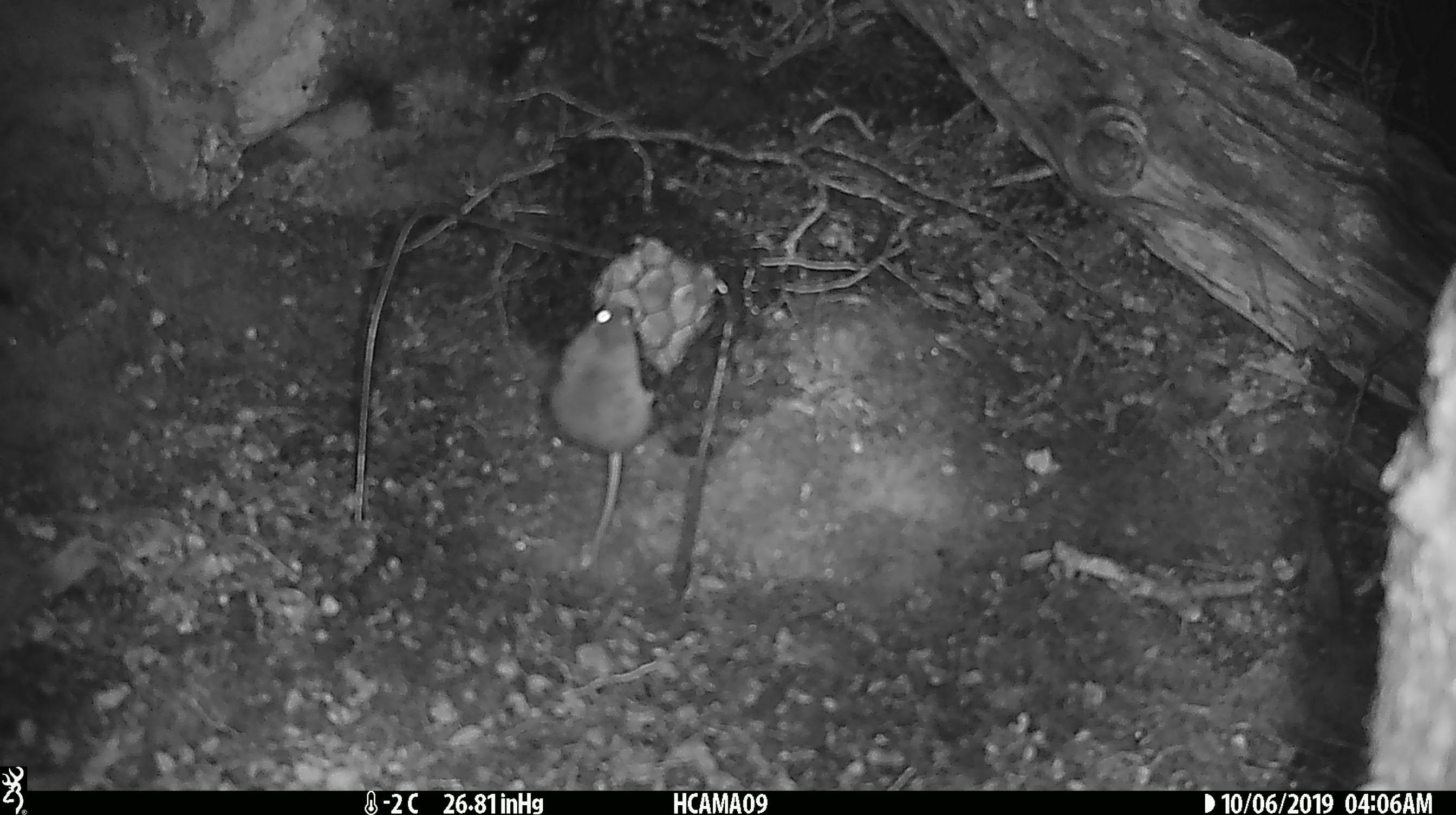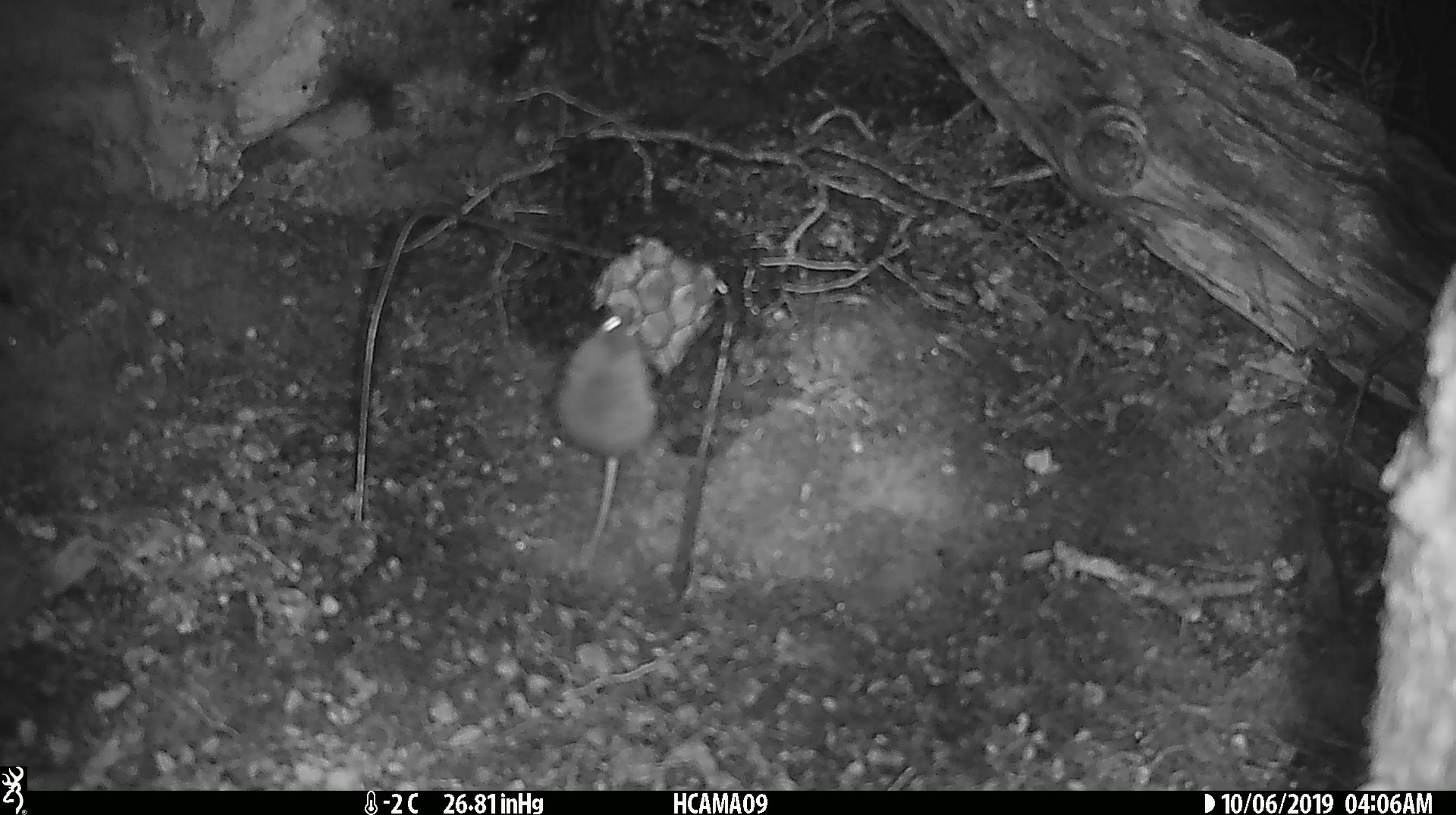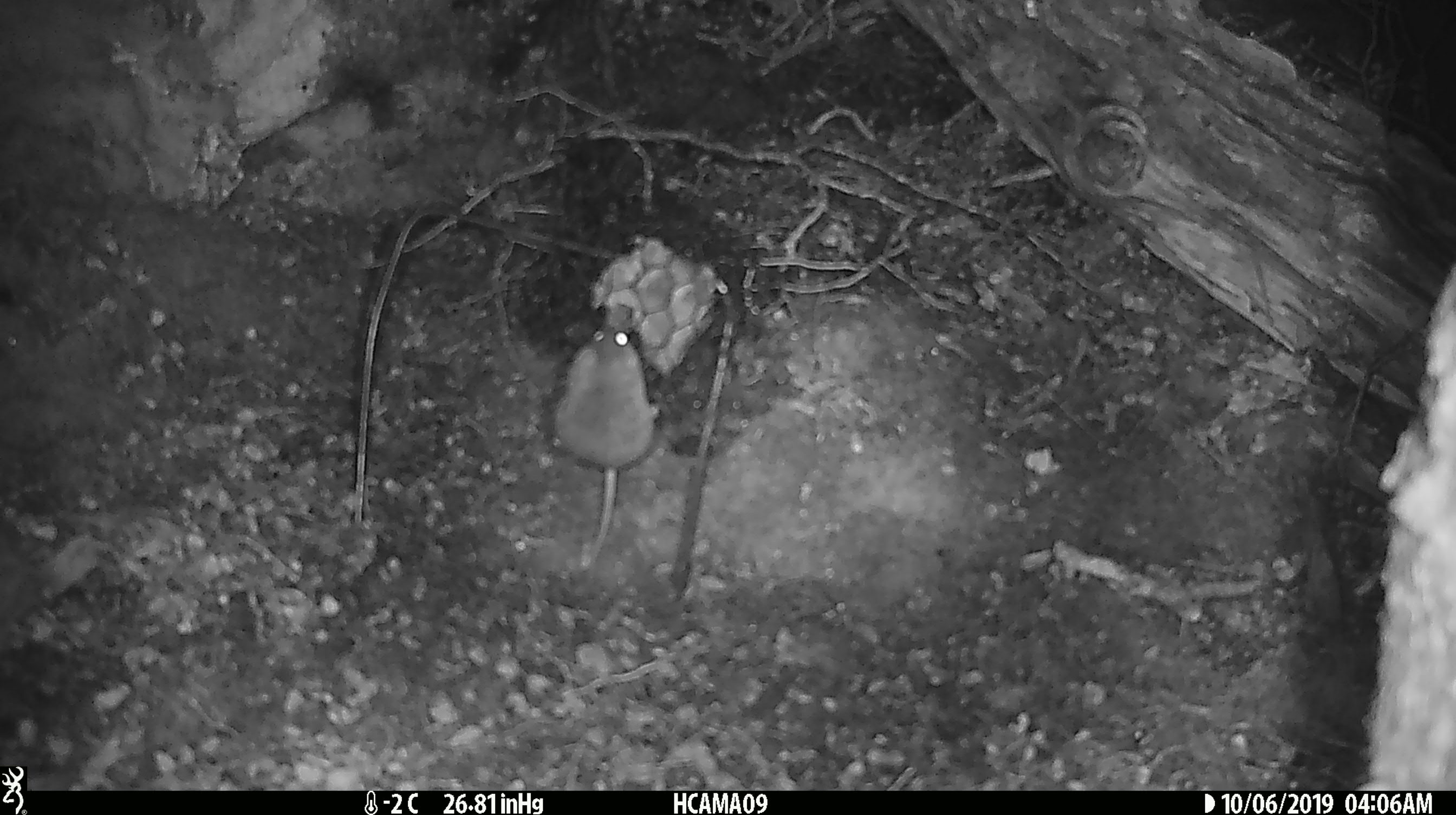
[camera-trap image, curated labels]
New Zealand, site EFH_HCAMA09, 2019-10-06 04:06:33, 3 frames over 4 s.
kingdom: Animalia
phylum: Chordata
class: Mammalia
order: Rodentia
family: Muridae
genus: Mus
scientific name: Mus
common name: mouse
Mouse (Mus).